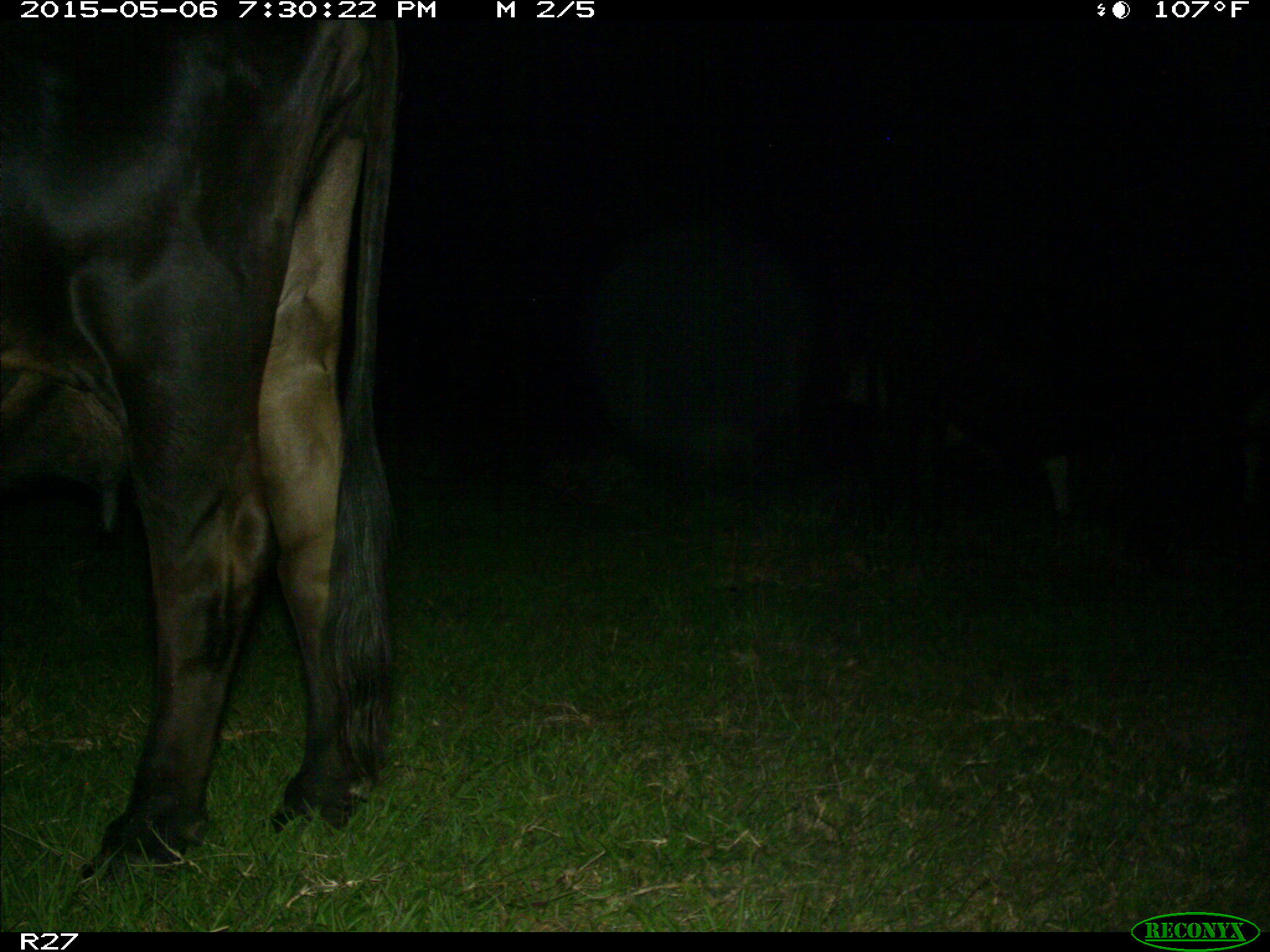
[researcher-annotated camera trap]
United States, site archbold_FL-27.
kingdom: Animalia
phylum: Chordata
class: Mammalia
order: Artiodactyla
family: Bovidae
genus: Bos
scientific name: Bos taurus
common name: domestic cow